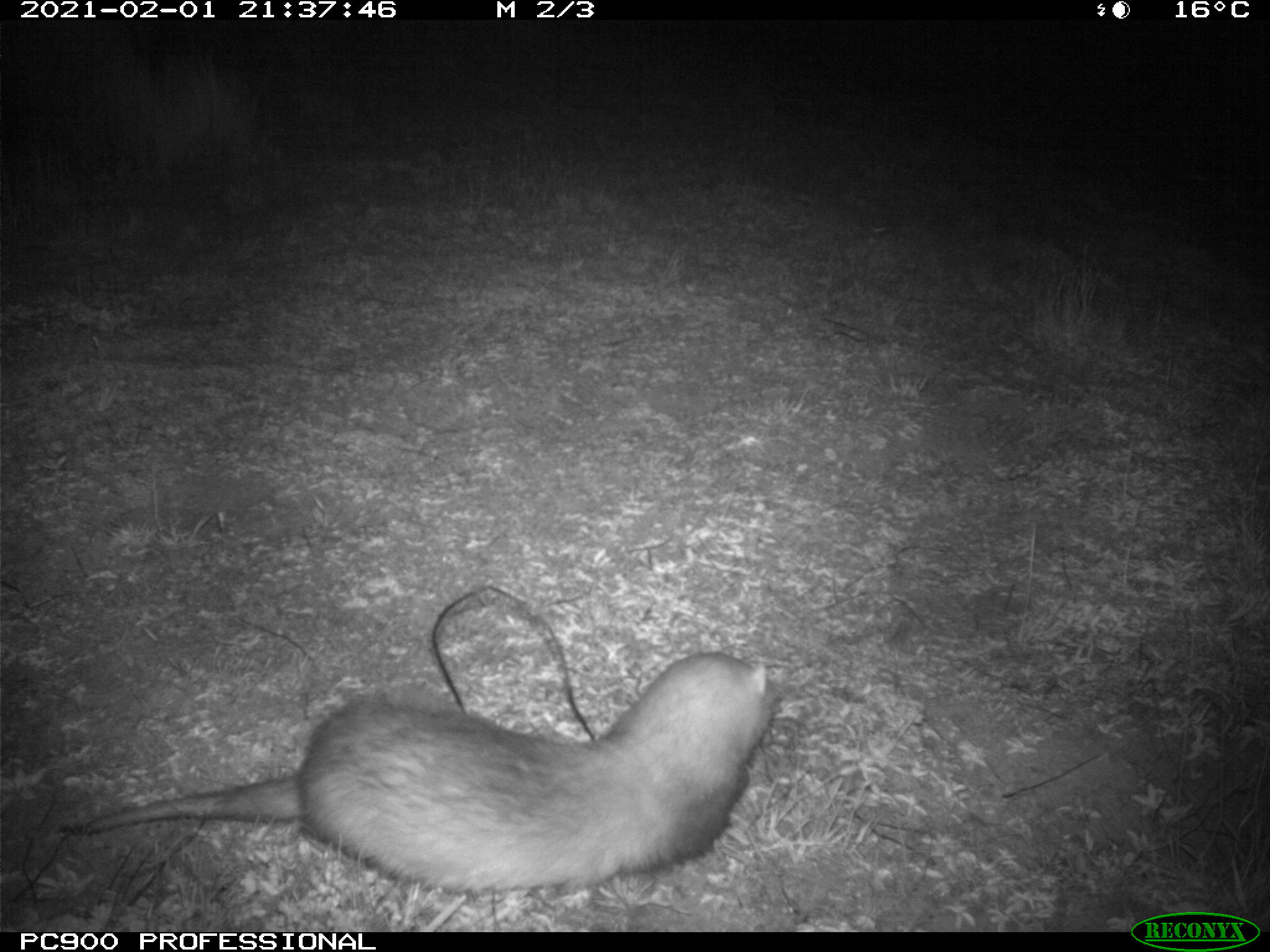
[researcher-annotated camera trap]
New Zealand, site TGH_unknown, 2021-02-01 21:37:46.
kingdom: Animalia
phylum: Chordata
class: Mammalia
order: Carnivora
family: Mustelidae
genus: Mustela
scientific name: Mustela furo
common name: ferret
Ferret (Mustela furo).